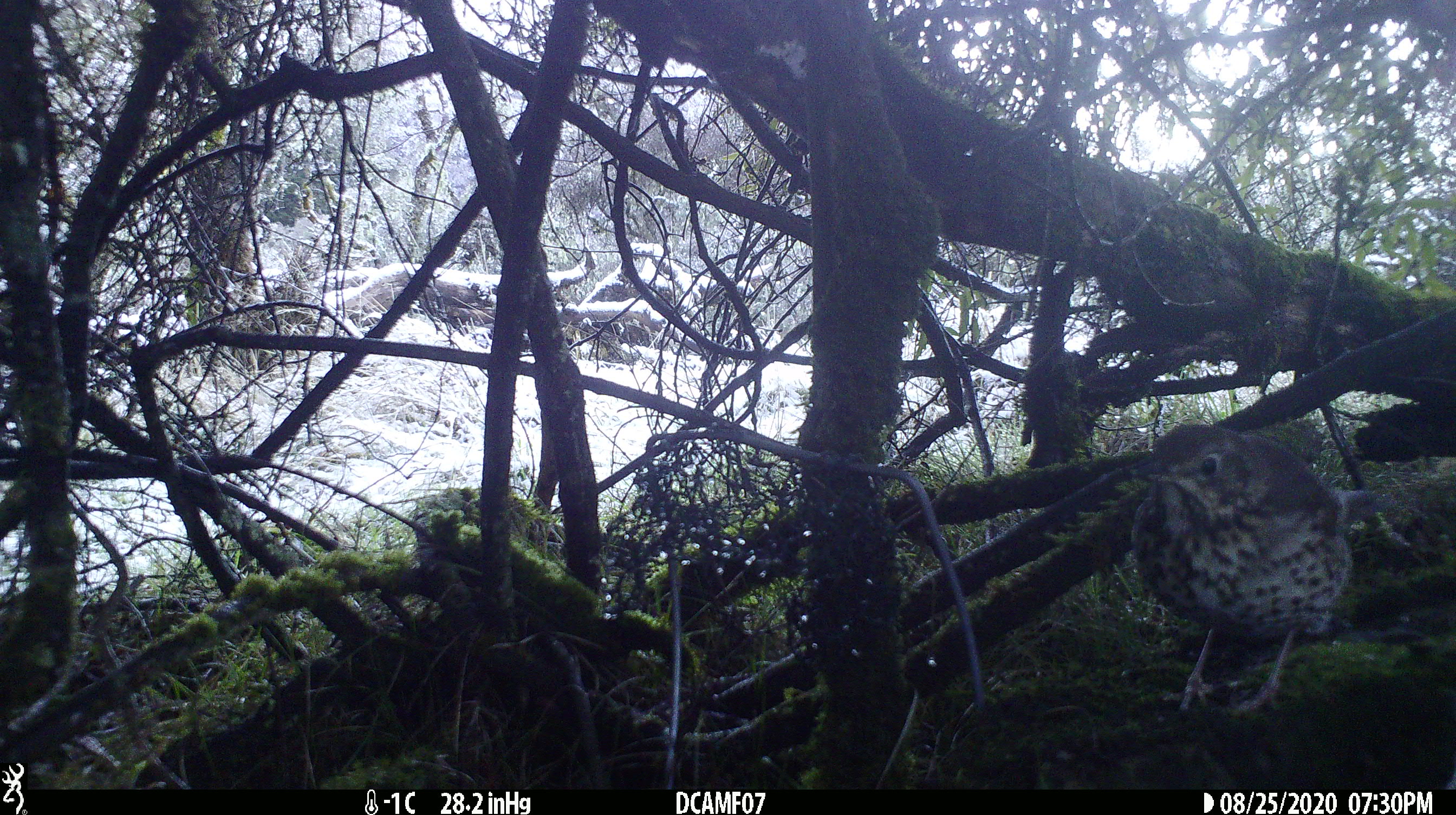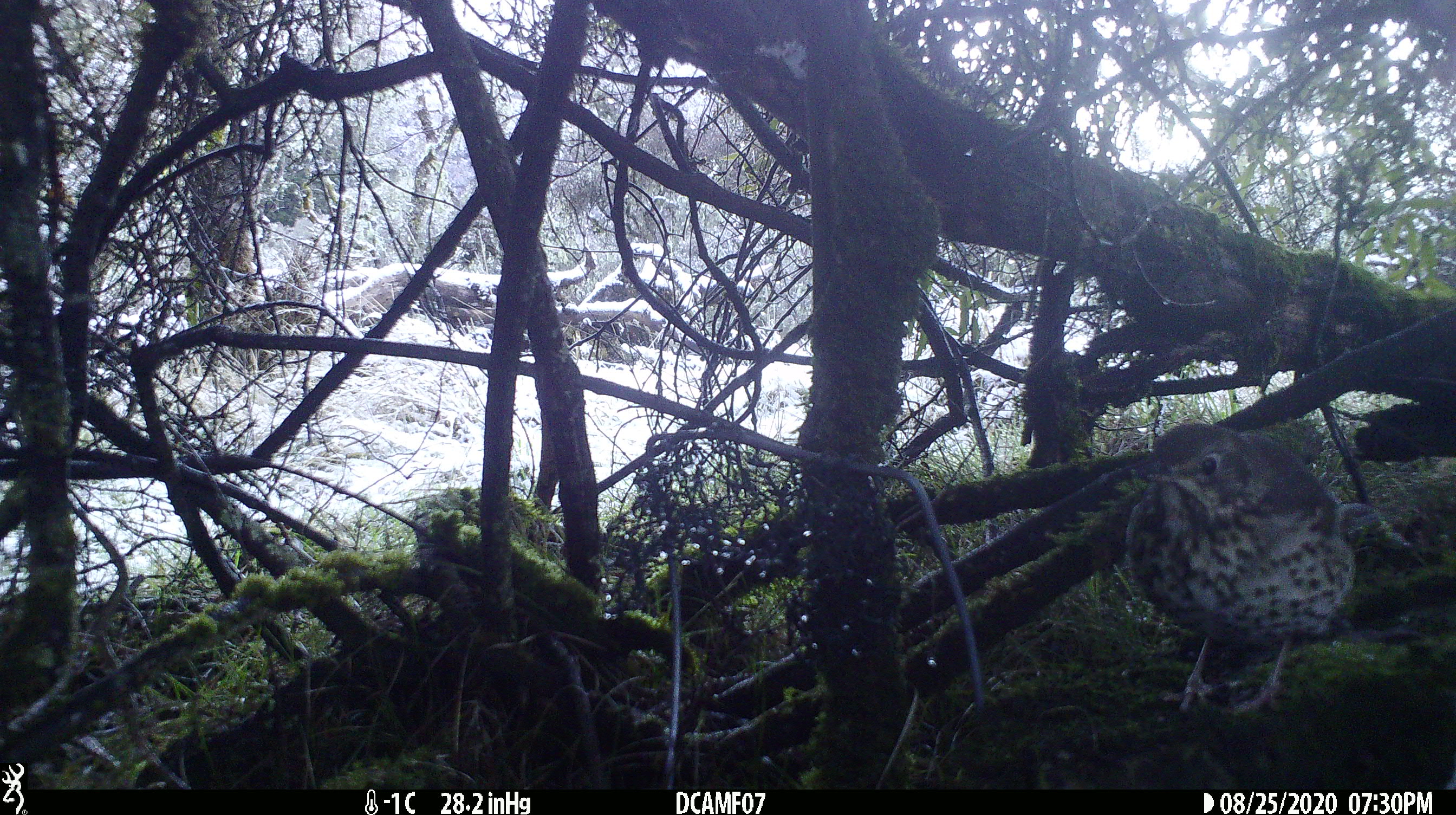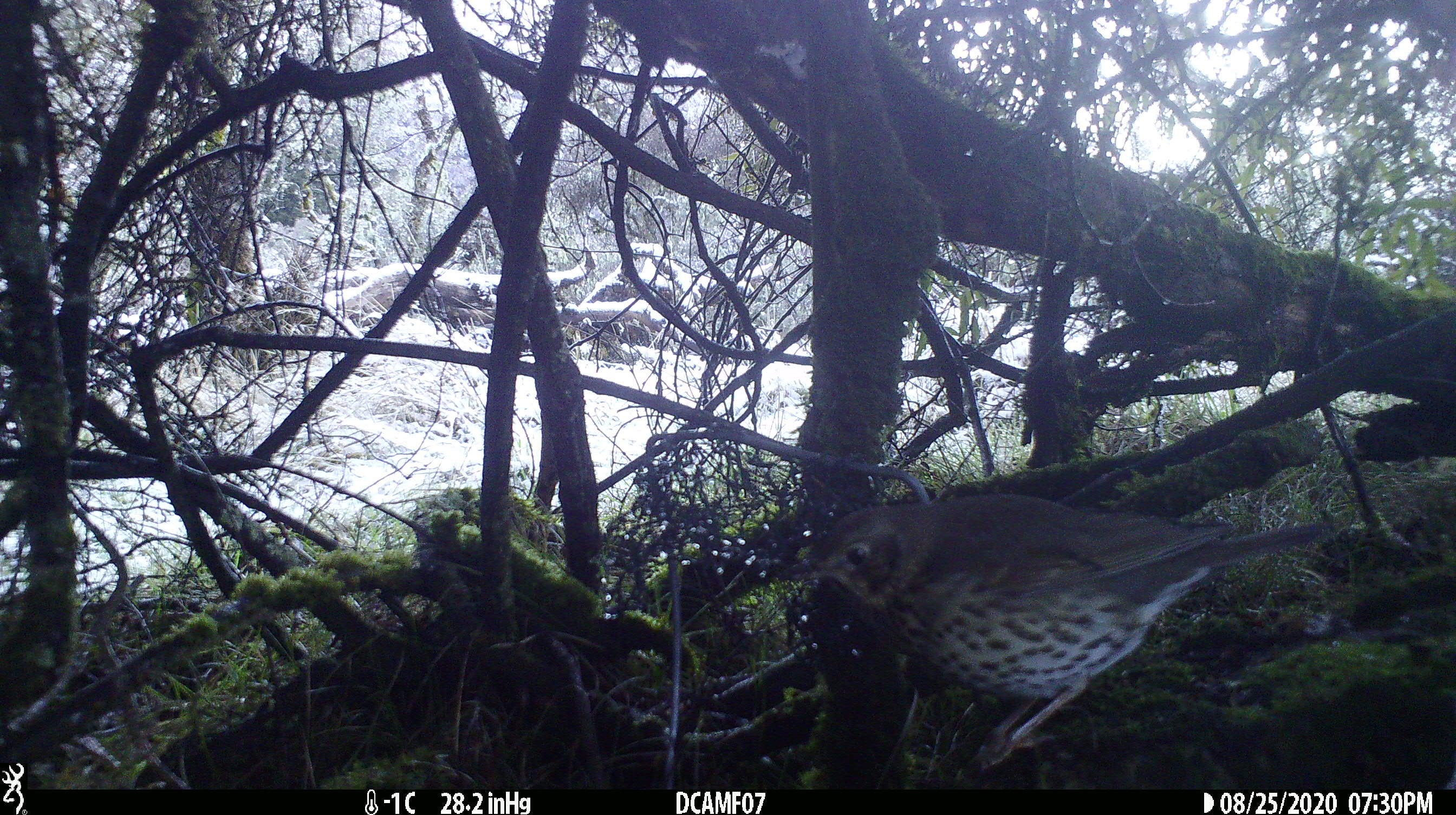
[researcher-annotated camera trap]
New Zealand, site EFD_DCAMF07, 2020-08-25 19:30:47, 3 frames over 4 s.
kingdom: Animalia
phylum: Chordata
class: Aves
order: Passeriformes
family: Turdidae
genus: Turdus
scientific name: Turdus philomelos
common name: song thrush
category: thrush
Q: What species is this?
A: Thrush (song thrush) (Turdus philomelos).